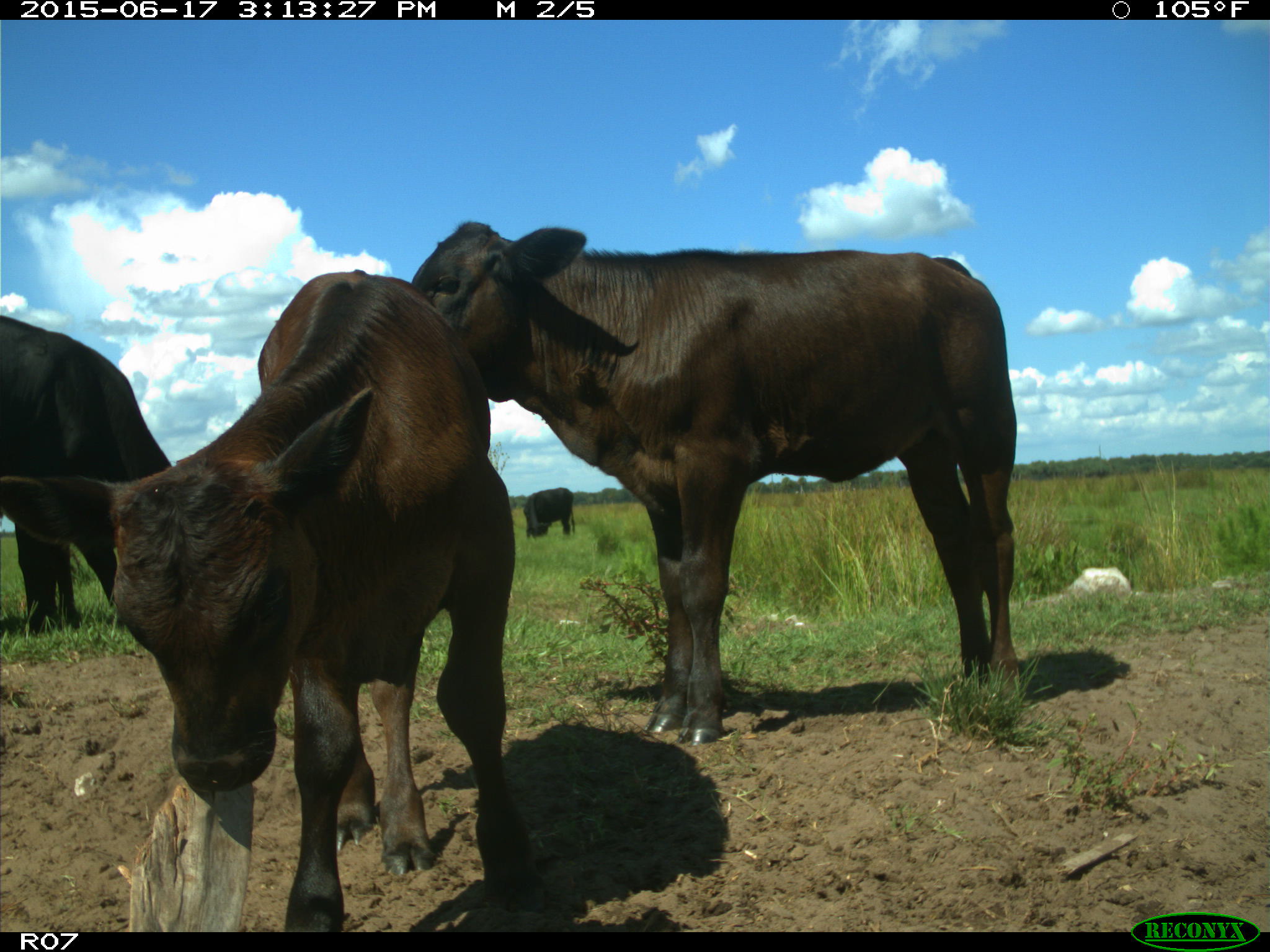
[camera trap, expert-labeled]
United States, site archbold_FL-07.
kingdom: Animalia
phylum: Chordata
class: Mammalia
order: Artiodactyla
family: Bovidae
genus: Bos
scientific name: Bos taurus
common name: domestic cow